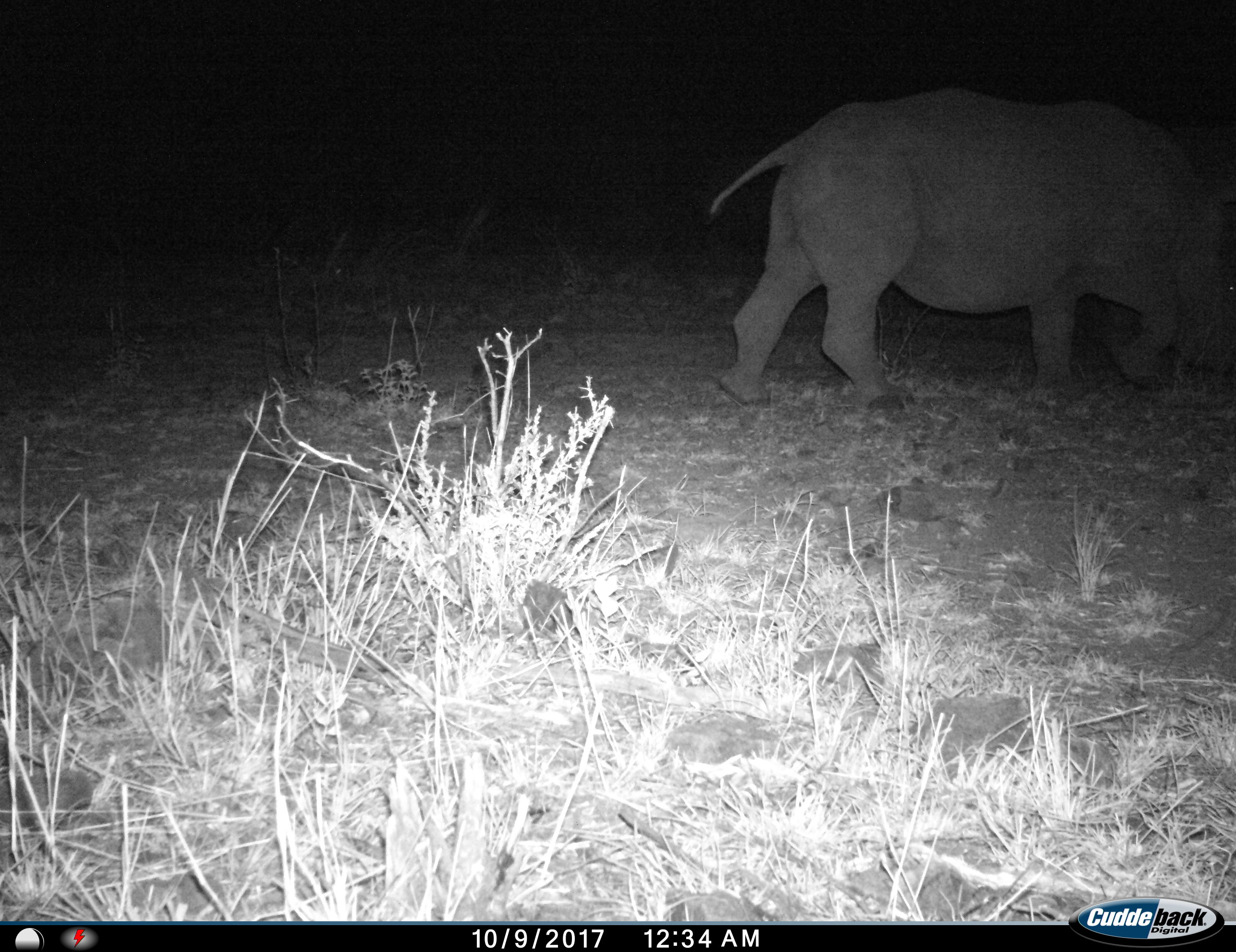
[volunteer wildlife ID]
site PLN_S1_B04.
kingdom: Animalia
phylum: Chordata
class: Mammalia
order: Perissodactyla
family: Rhinocerotidae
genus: Ceratotherium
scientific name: Ceratotherium simum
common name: white rhinoceros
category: rhinoceroswhite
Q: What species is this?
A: Rhinoceroswhite (white rhinoceros) (Ceratotherium simum).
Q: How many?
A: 1.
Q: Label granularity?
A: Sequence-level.